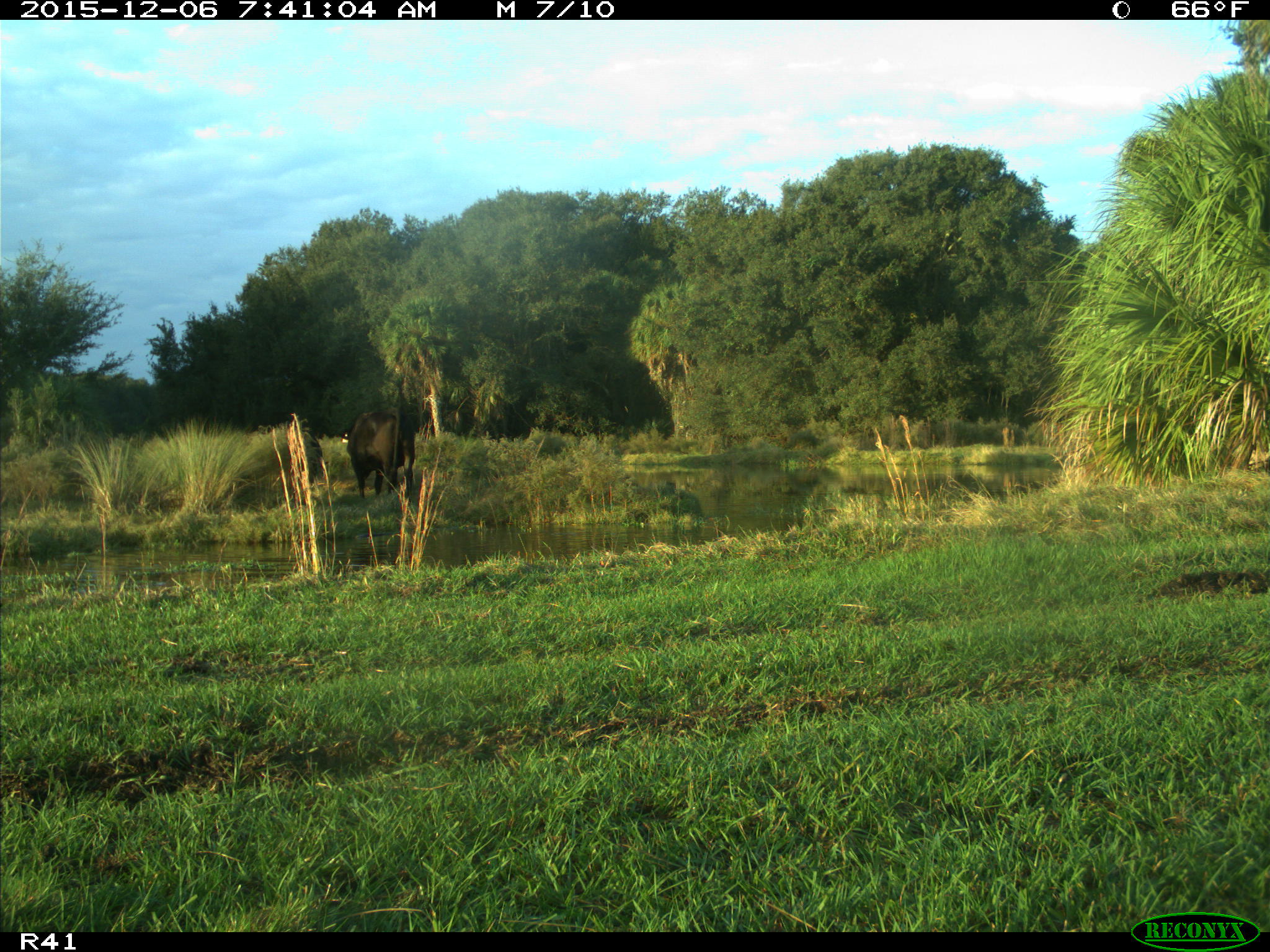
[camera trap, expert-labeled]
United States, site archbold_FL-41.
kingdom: Animalia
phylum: Chordata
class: Mammalia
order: Artiodactyla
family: Bovidae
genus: Bos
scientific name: Bos taurus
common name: domestic cow